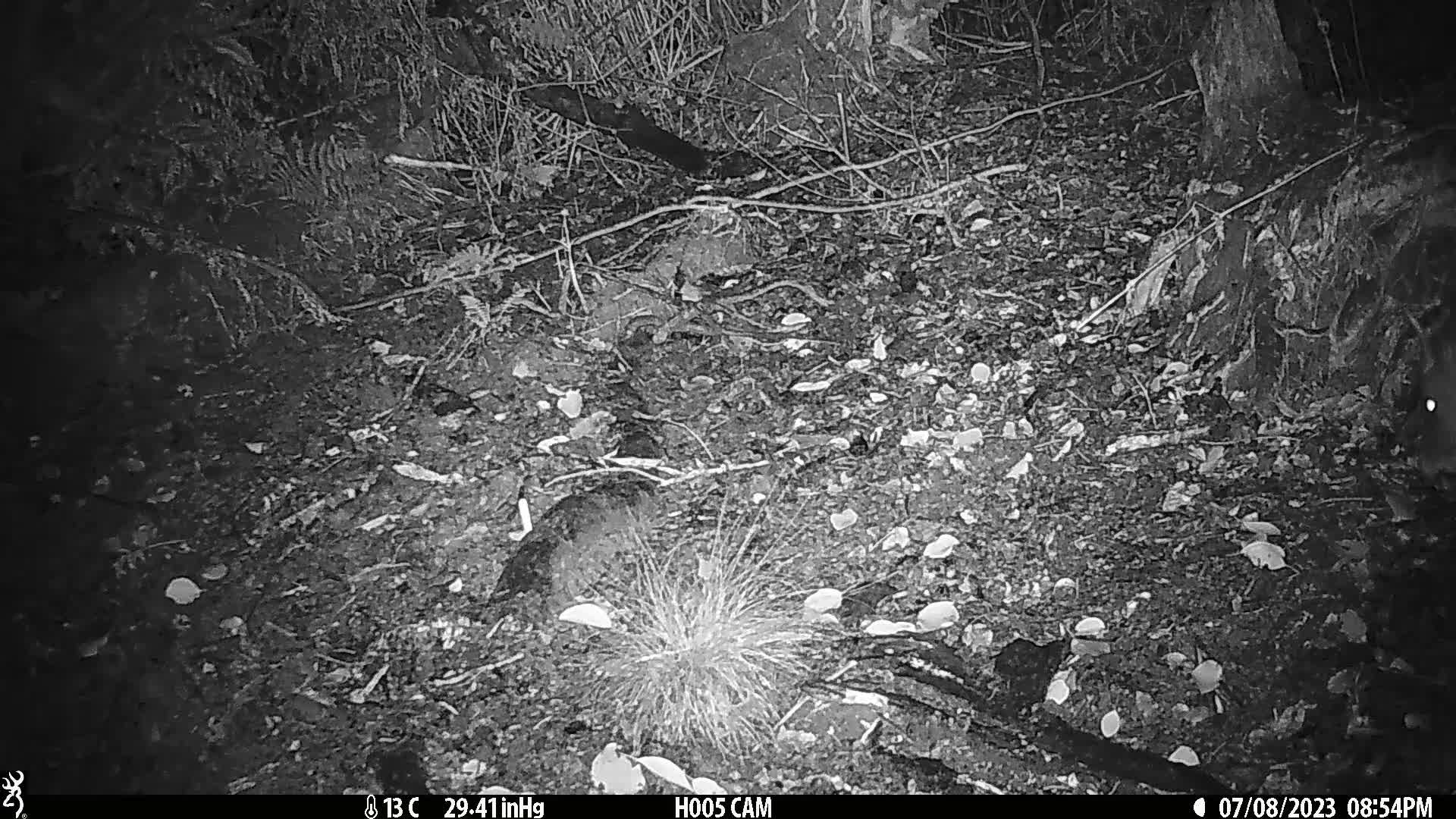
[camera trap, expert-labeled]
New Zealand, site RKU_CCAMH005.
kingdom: Animalia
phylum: Chordata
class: Mammalia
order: Artiodactyla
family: Cervidae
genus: Odocoileus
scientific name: Odocoileus virginianus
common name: white-tailed deer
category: white tailed deer